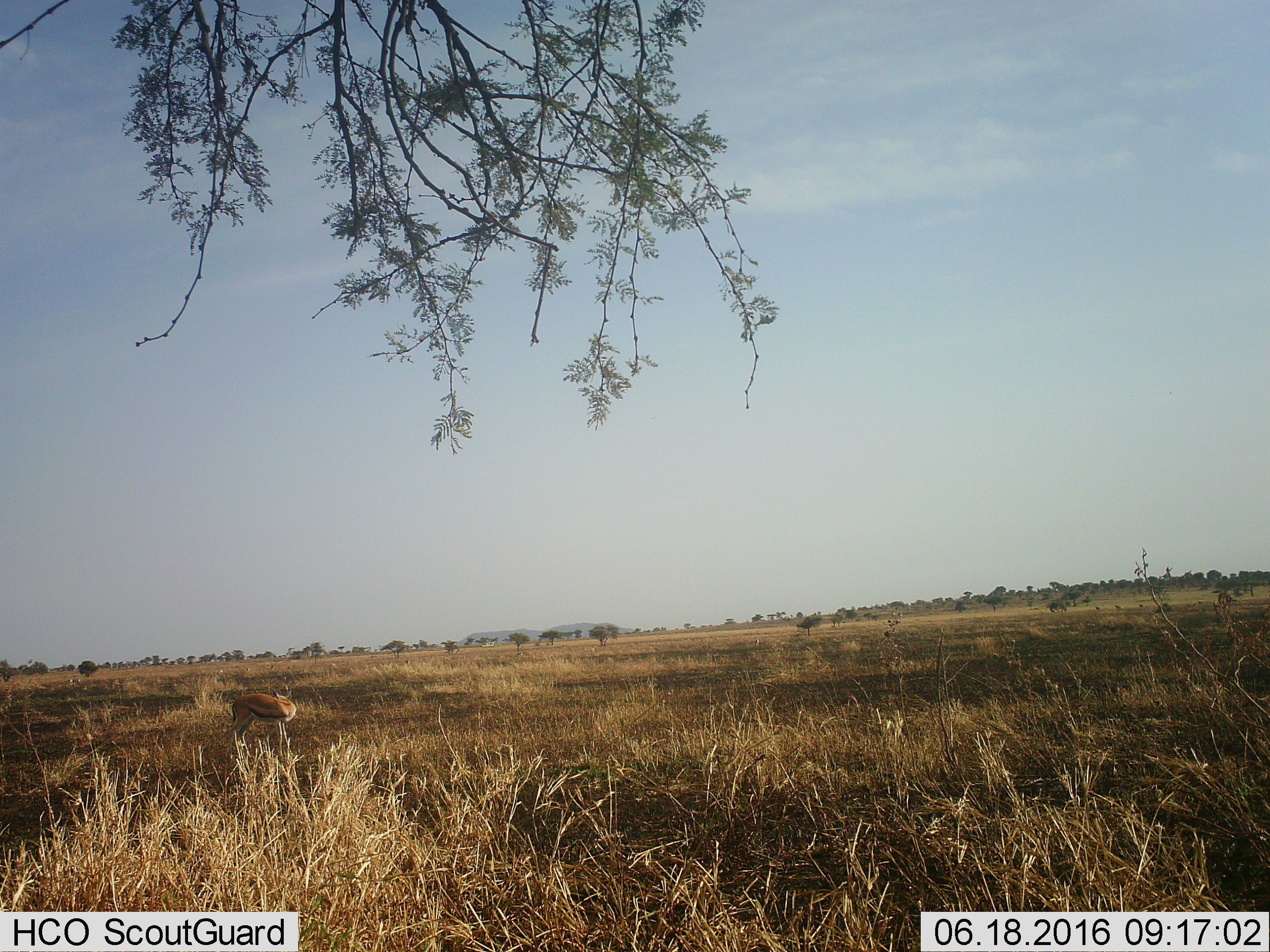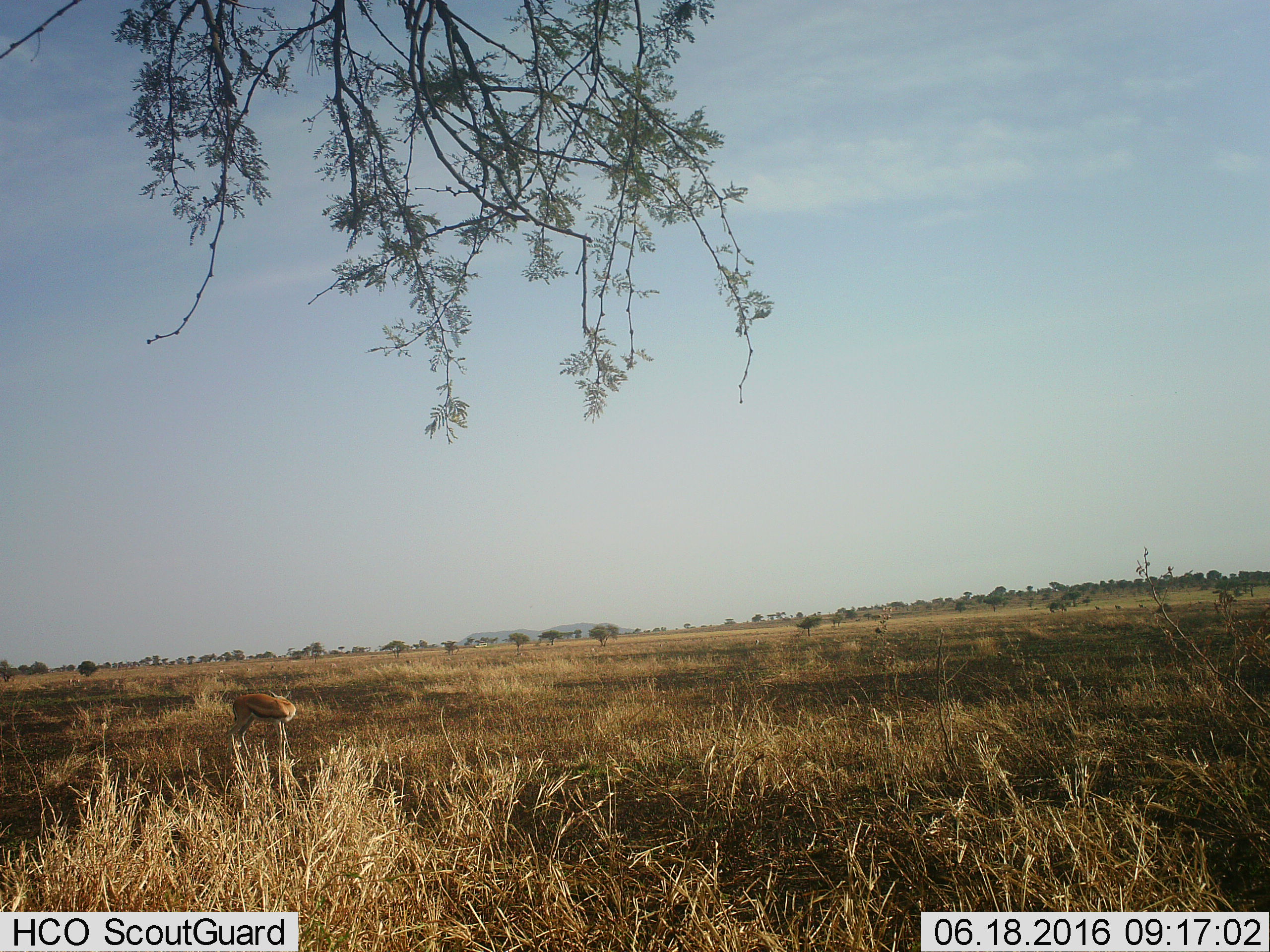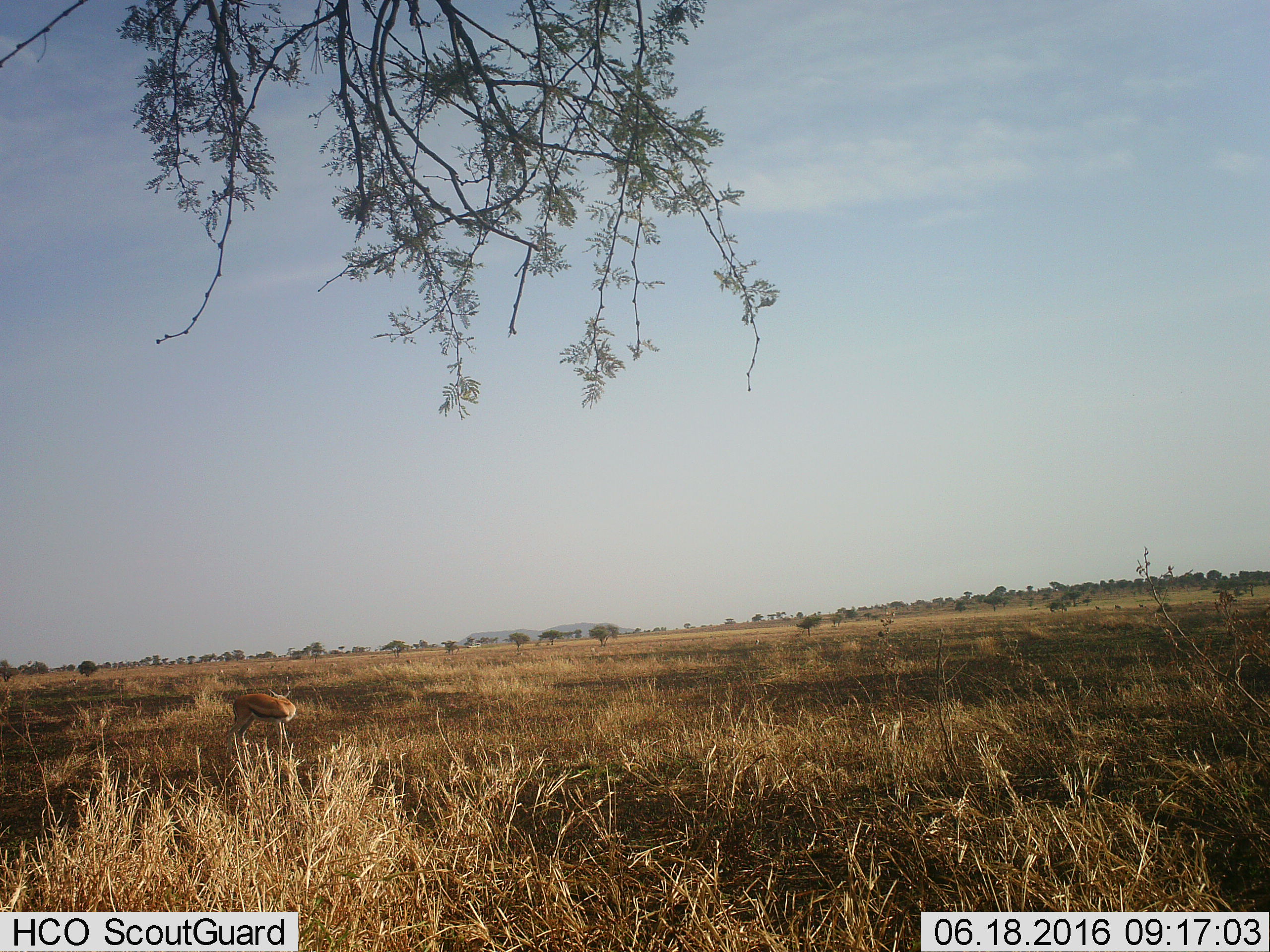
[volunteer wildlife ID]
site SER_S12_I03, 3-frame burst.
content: unidentified animal